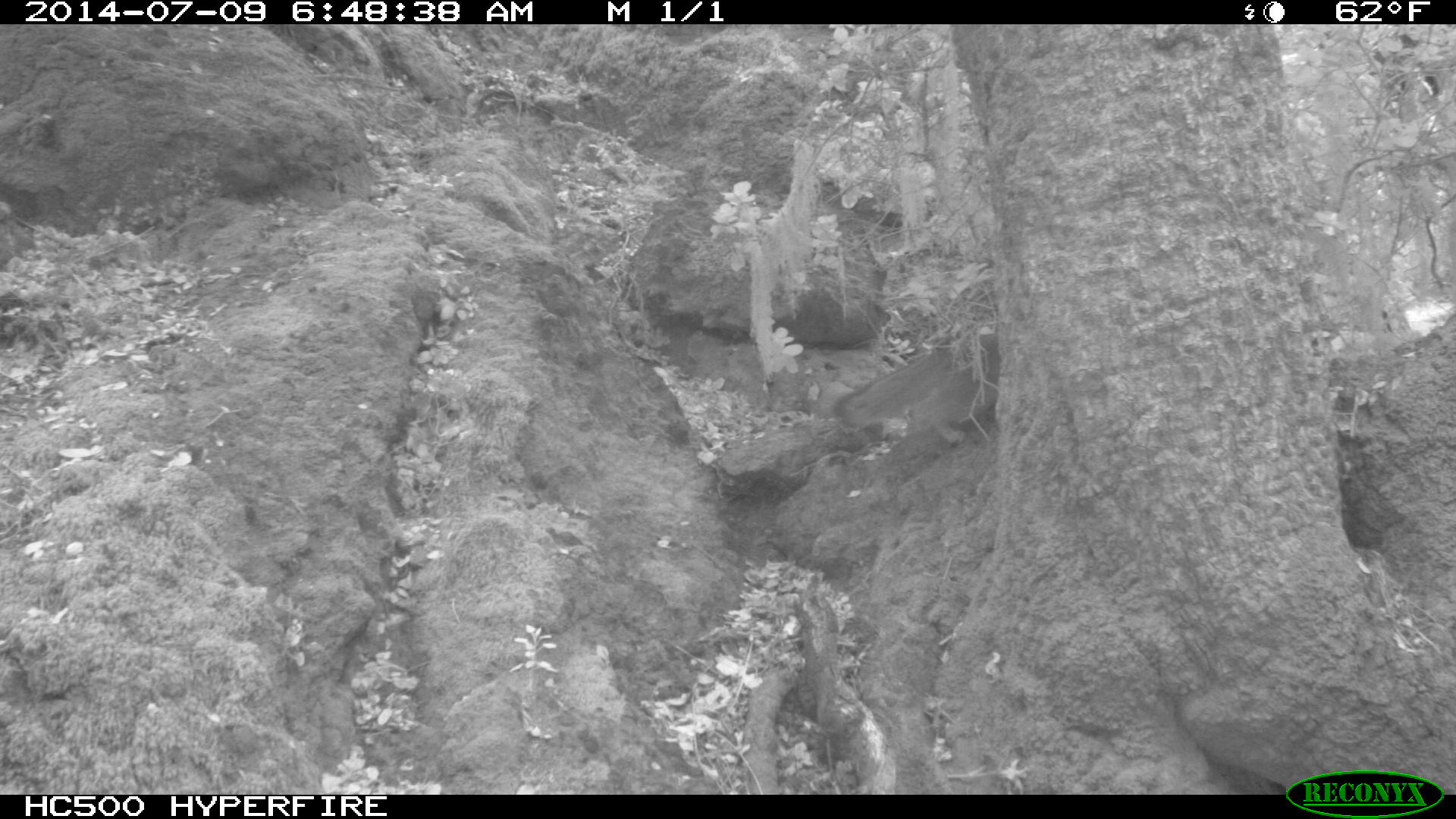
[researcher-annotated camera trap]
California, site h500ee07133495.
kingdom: Animalia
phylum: Chordata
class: Mammalia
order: Carnivora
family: Canidae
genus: Urocyon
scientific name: Urocyon littoralis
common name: island fox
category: fox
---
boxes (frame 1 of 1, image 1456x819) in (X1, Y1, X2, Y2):
fox: (831, 331, 999, 445)